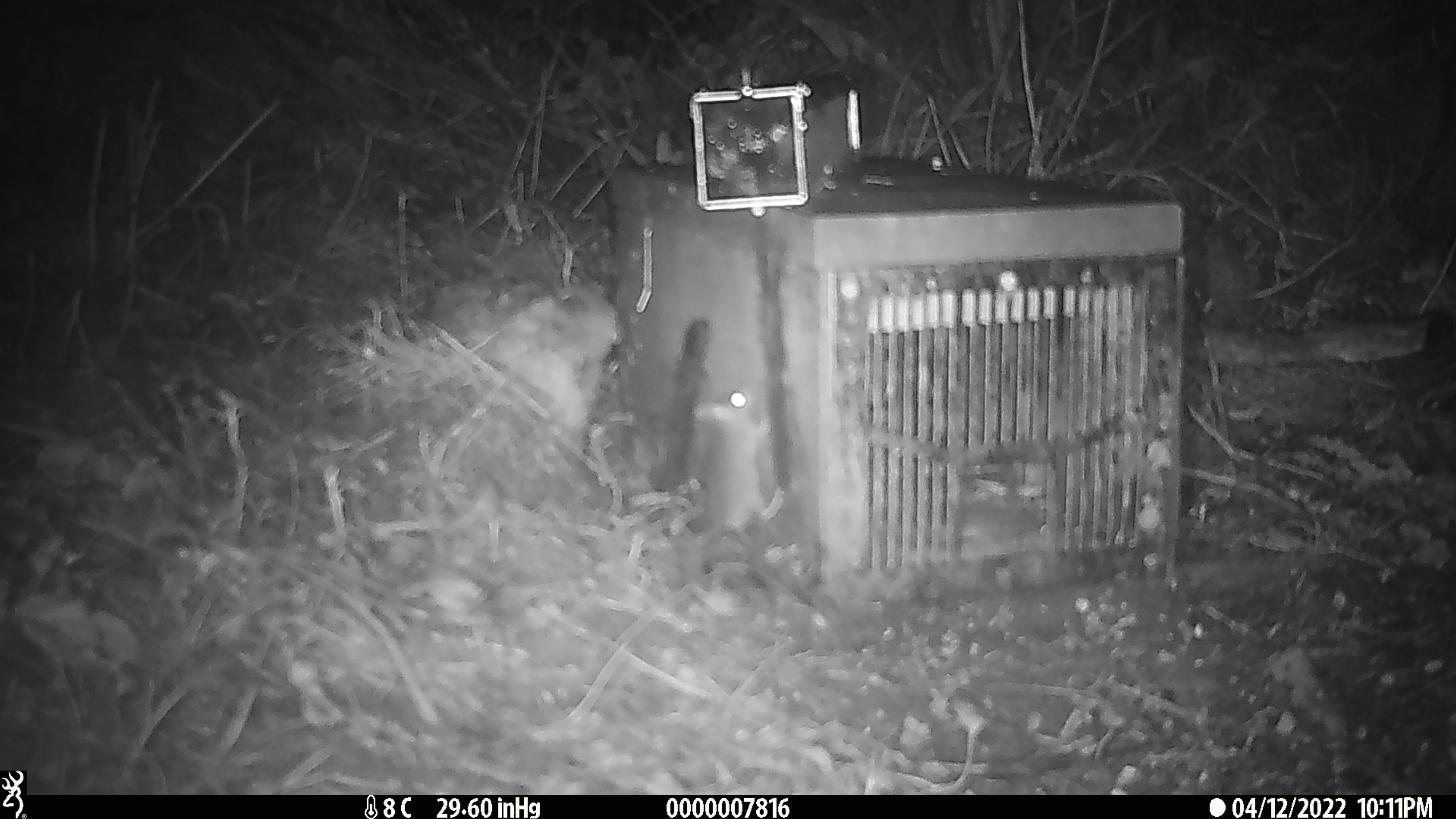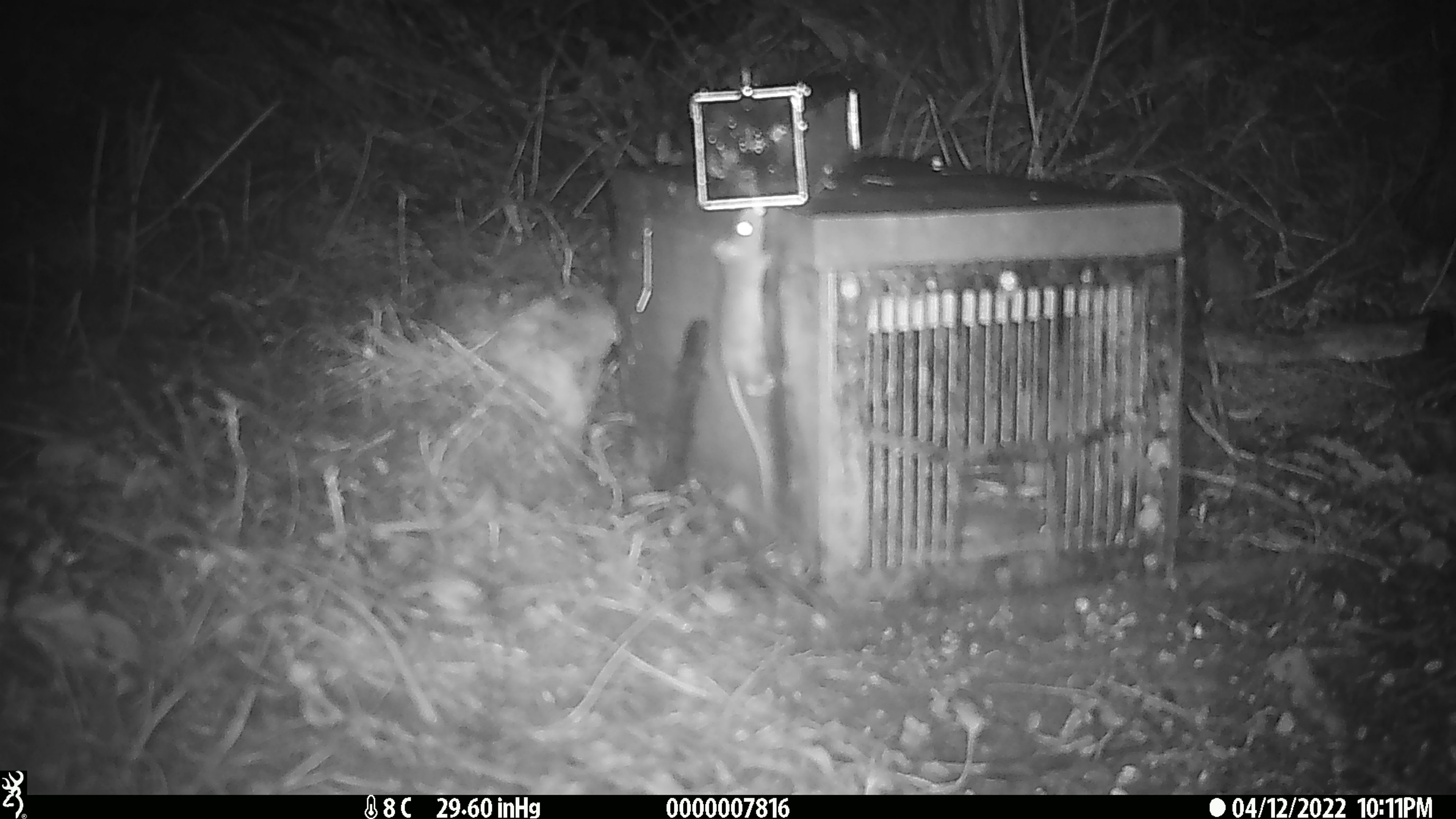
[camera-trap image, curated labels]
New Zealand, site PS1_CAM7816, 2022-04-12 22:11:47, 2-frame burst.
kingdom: Animalia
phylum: Chordata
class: Mammalia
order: Rodentia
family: Muridae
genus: Mus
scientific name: Mus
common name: mouse